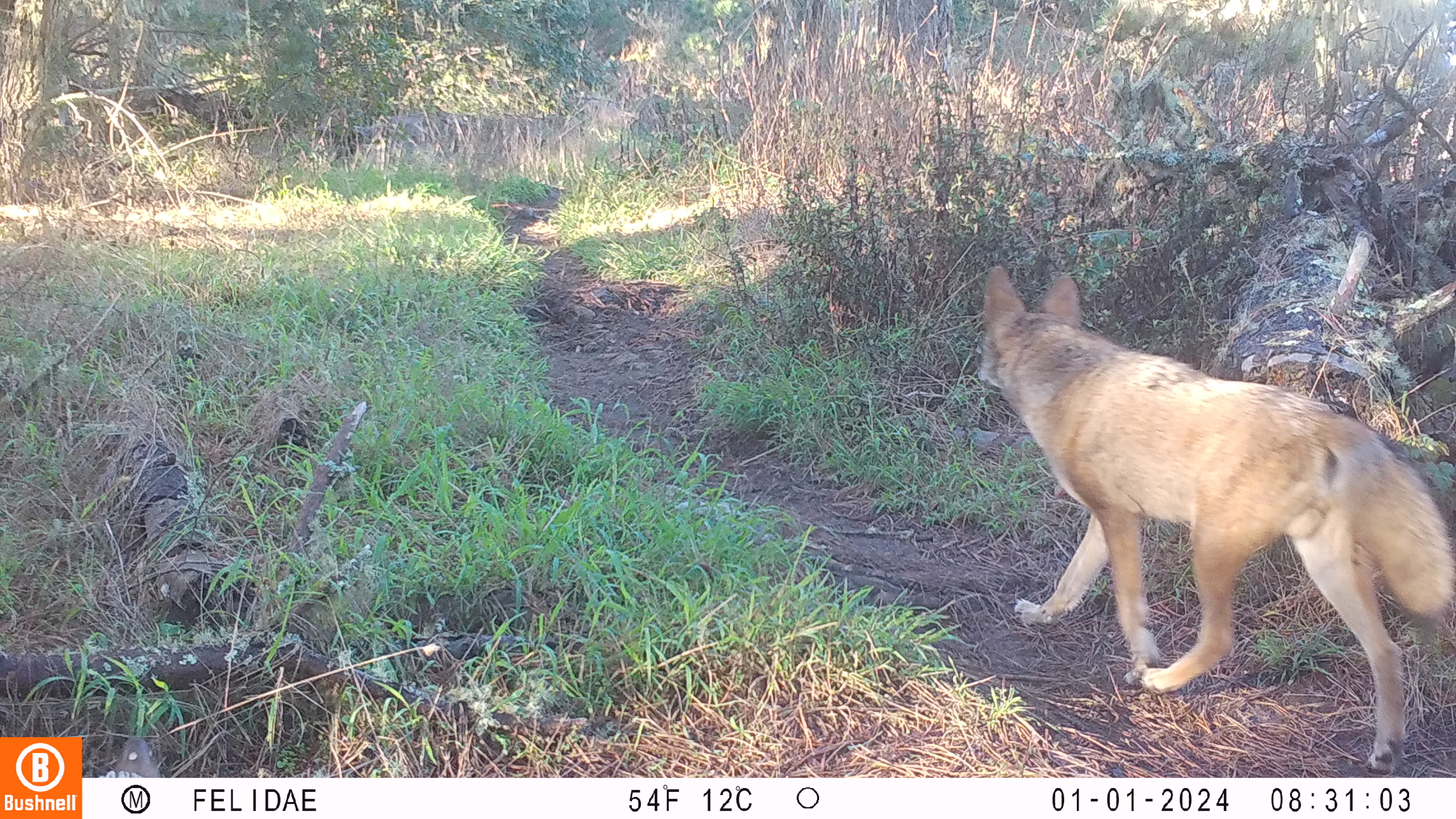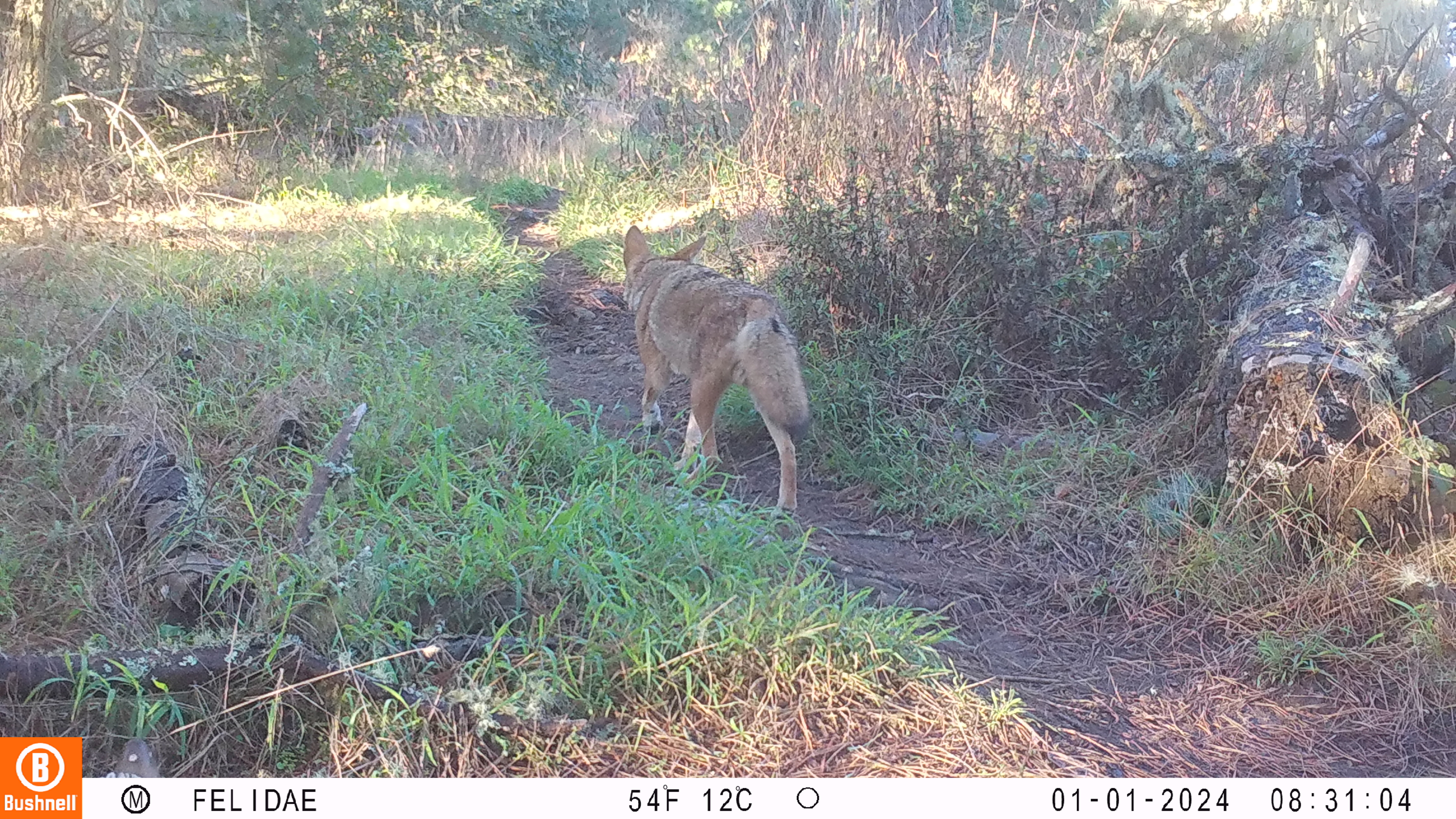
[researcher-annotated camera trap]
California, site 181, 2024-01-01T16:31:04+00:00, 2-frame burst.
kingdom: Animalia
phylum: Chordata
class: Mammalia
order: Carnivora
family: Canidae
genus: Canis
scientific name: Canis latrans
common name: coyote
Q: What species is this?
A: Coyote (Canis latrans).